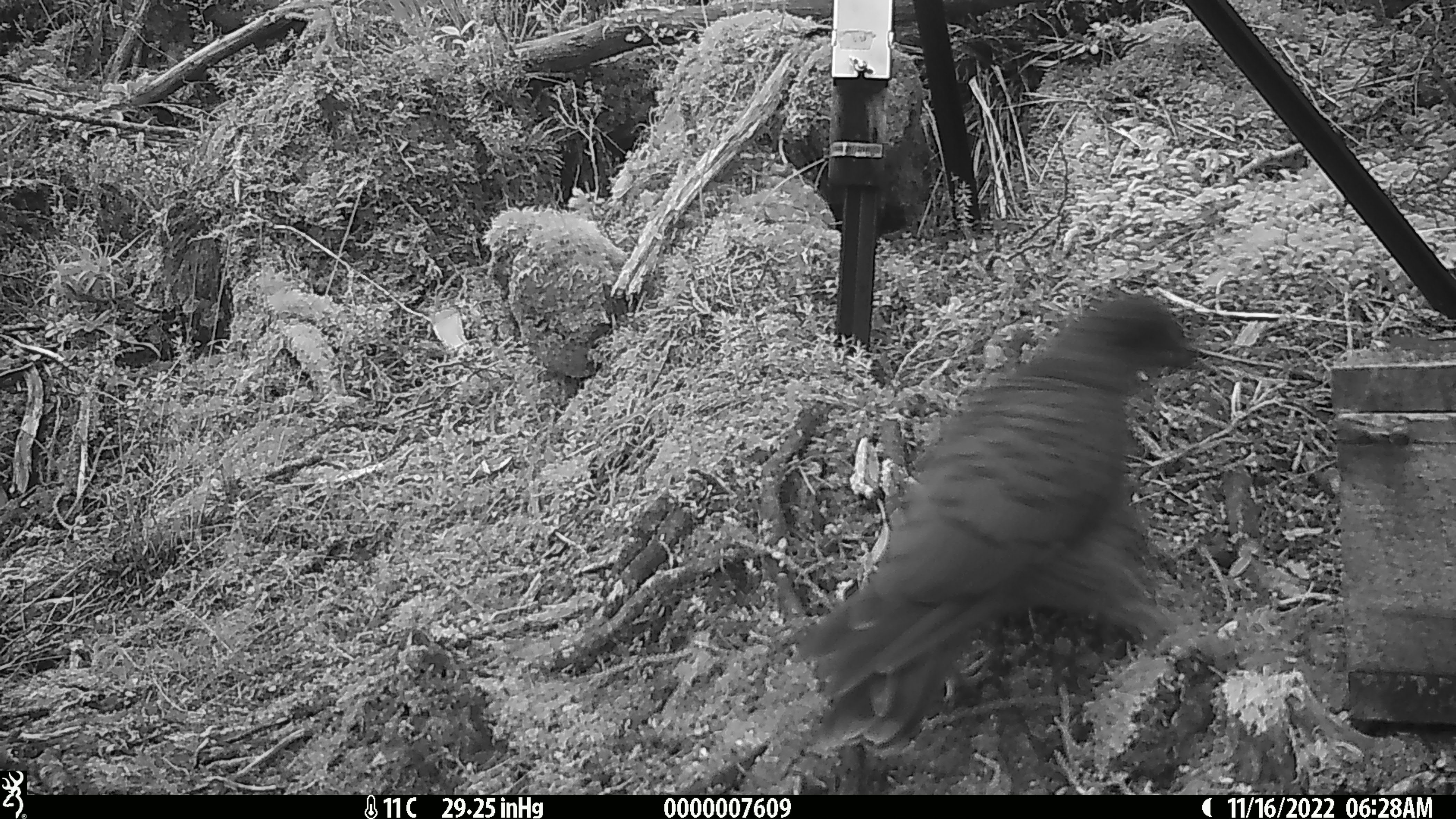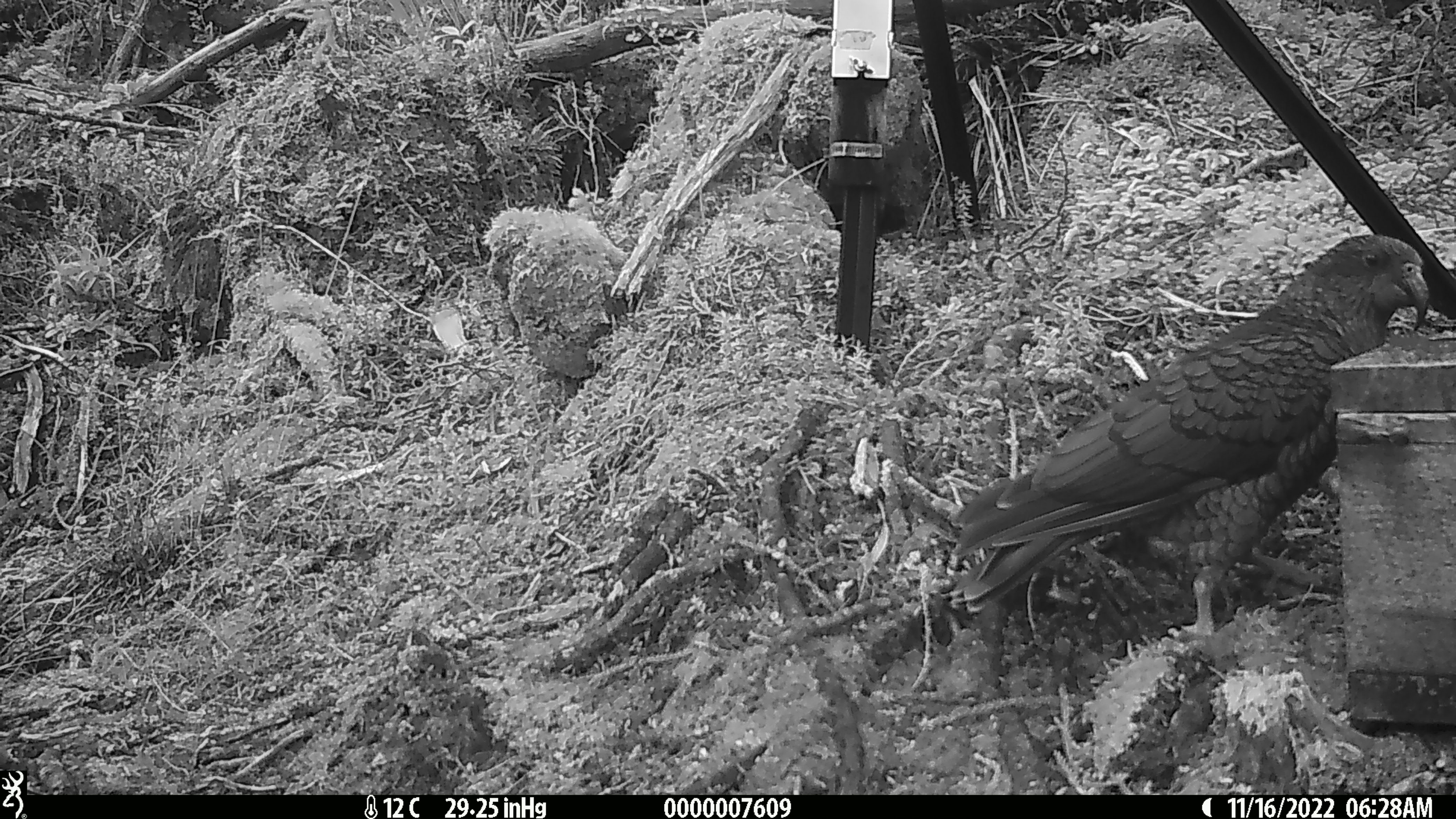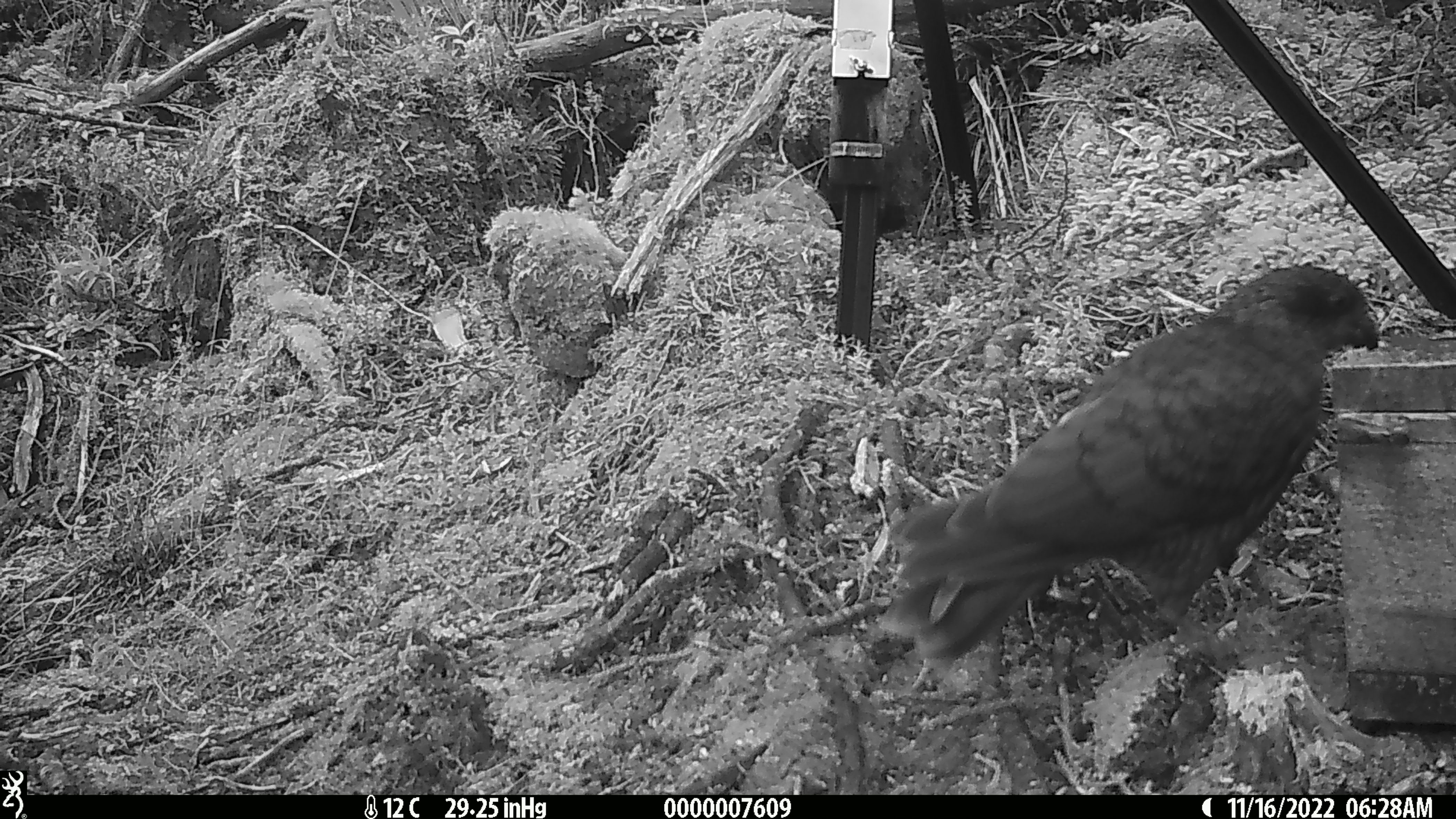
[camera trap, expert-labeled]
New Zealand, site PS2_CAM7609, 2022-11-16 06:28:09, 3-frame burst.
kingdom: Animalia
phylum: Chordata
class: Aves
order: Psittaciformes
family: Strigopidae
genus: Nestor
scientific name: Nestor notabilis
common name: kea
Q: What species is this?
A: Kea (Nestor notabilis).